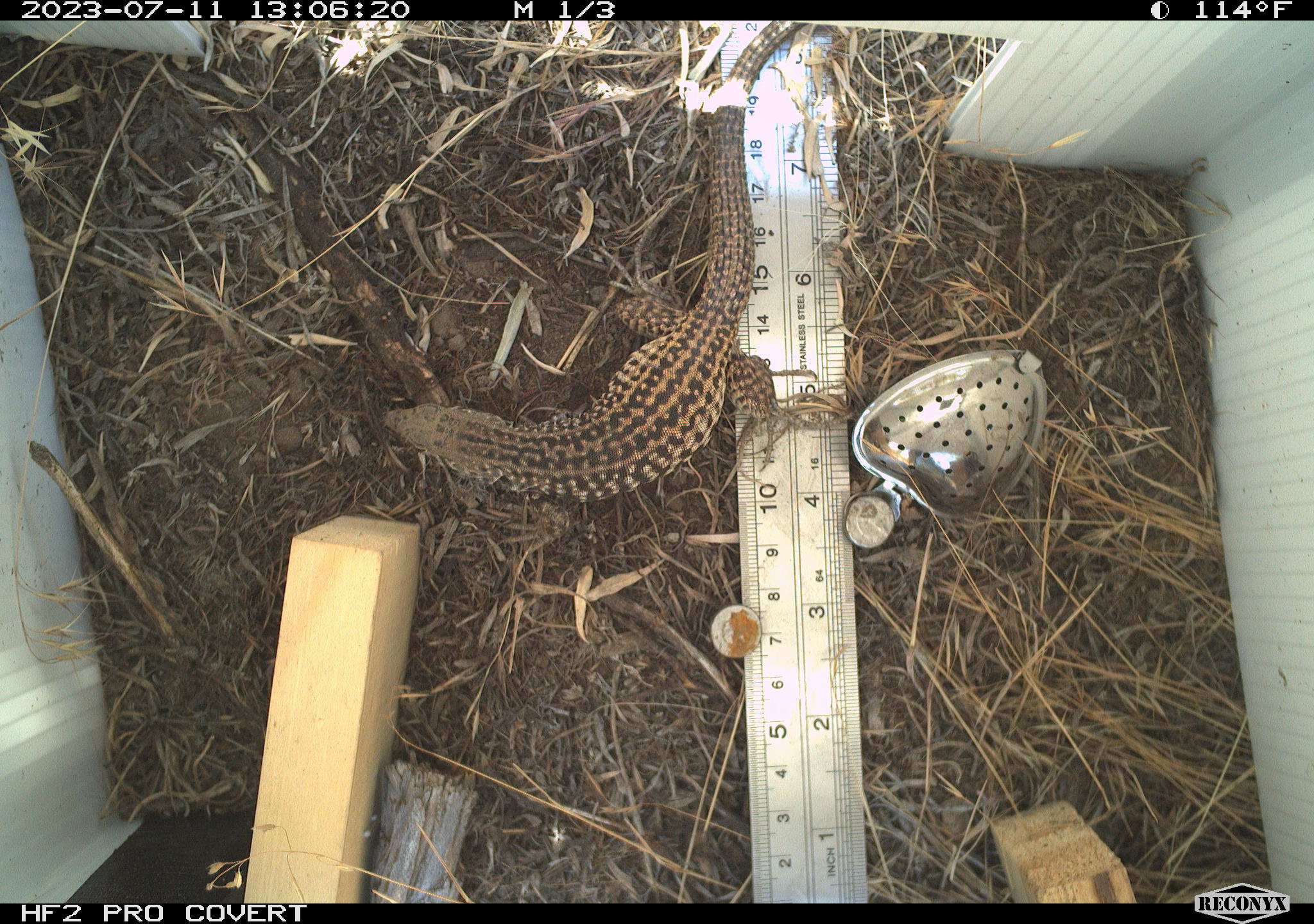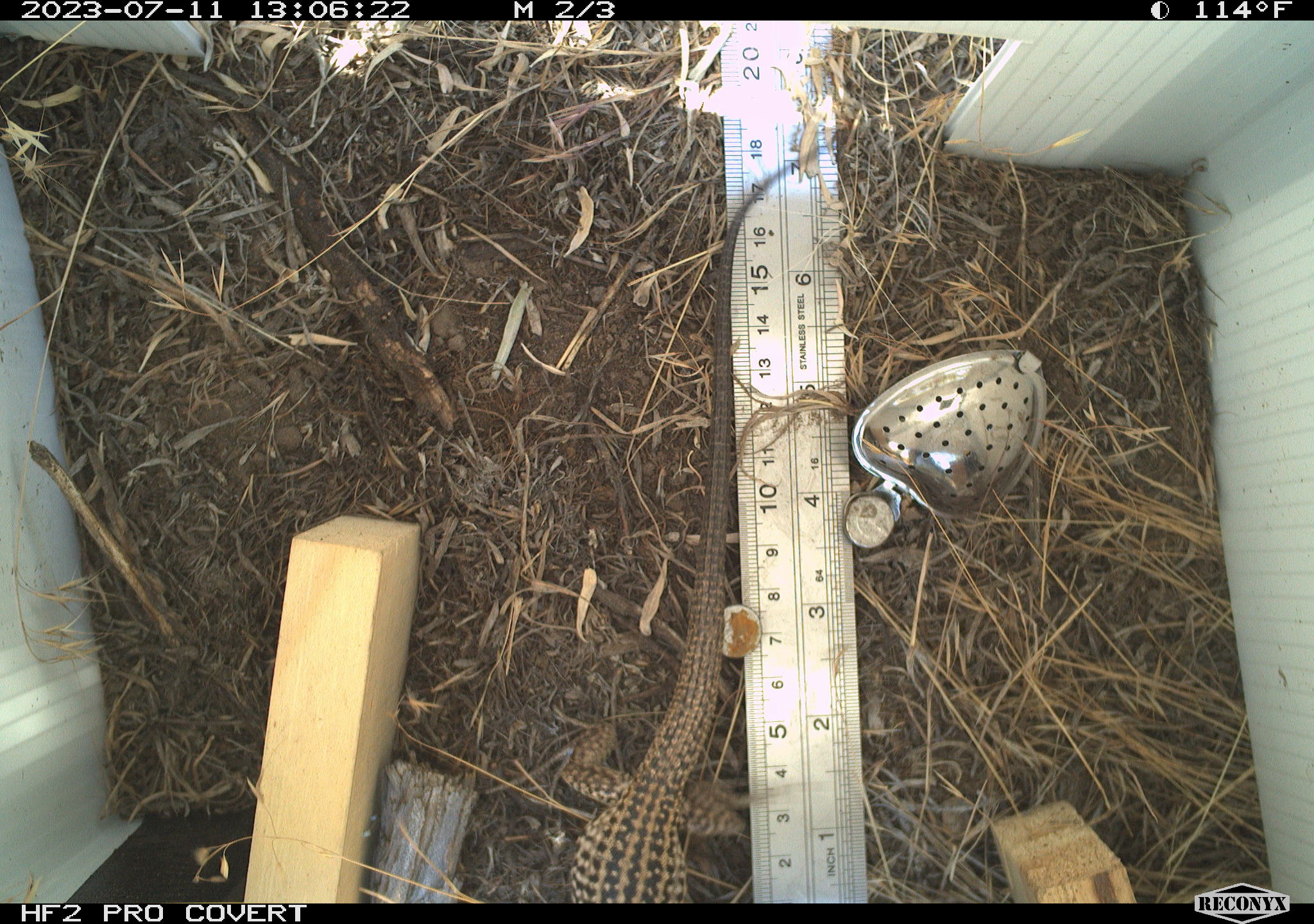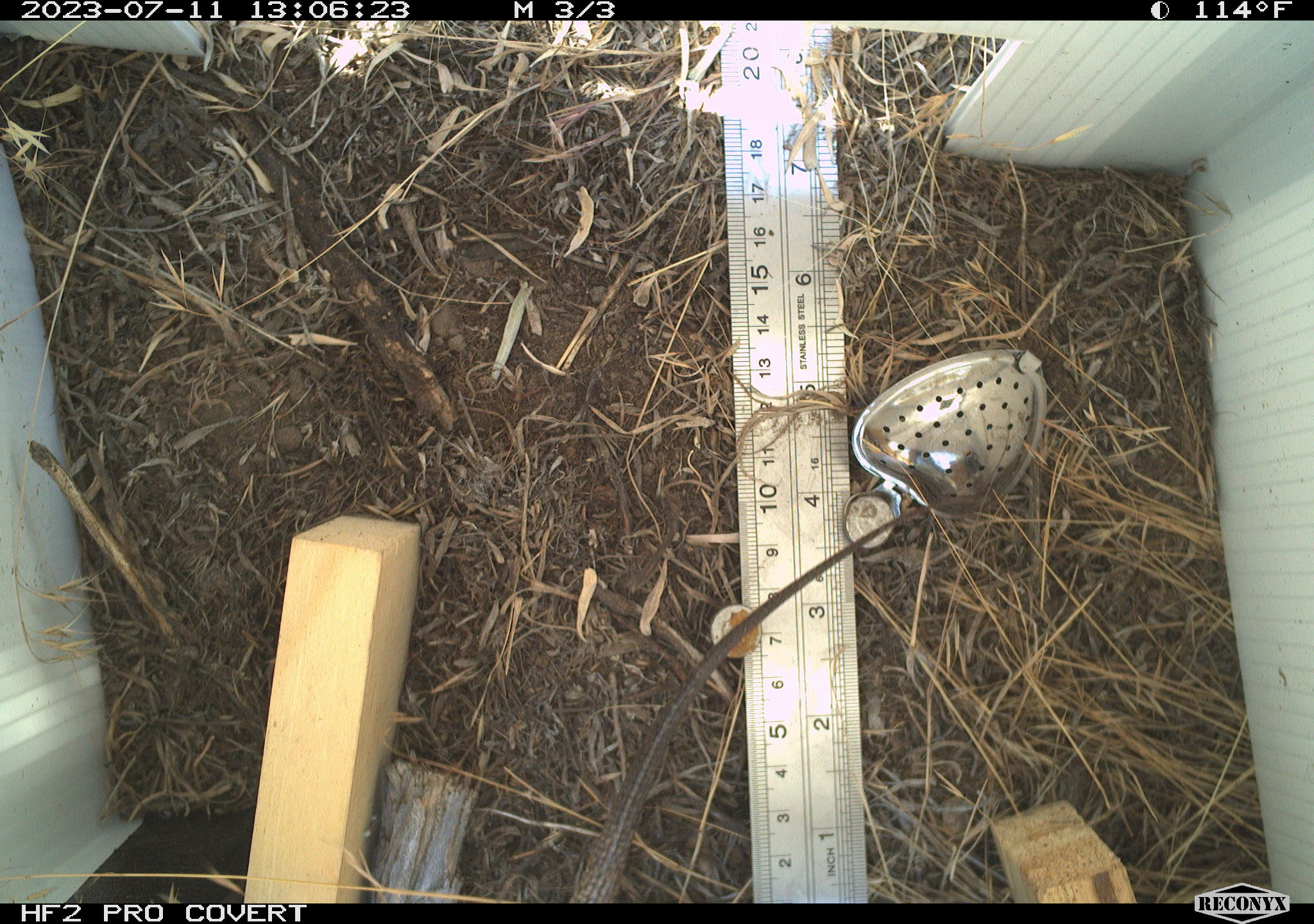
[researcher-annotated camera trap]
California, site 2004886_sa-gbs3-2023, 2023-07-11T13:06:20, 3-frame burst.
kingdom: Animalia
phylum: Chordata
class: Reptilia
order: Squamata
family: Teiidae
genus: Aspidoscelis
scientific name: Aspidoscelis tigris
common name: western whiptail